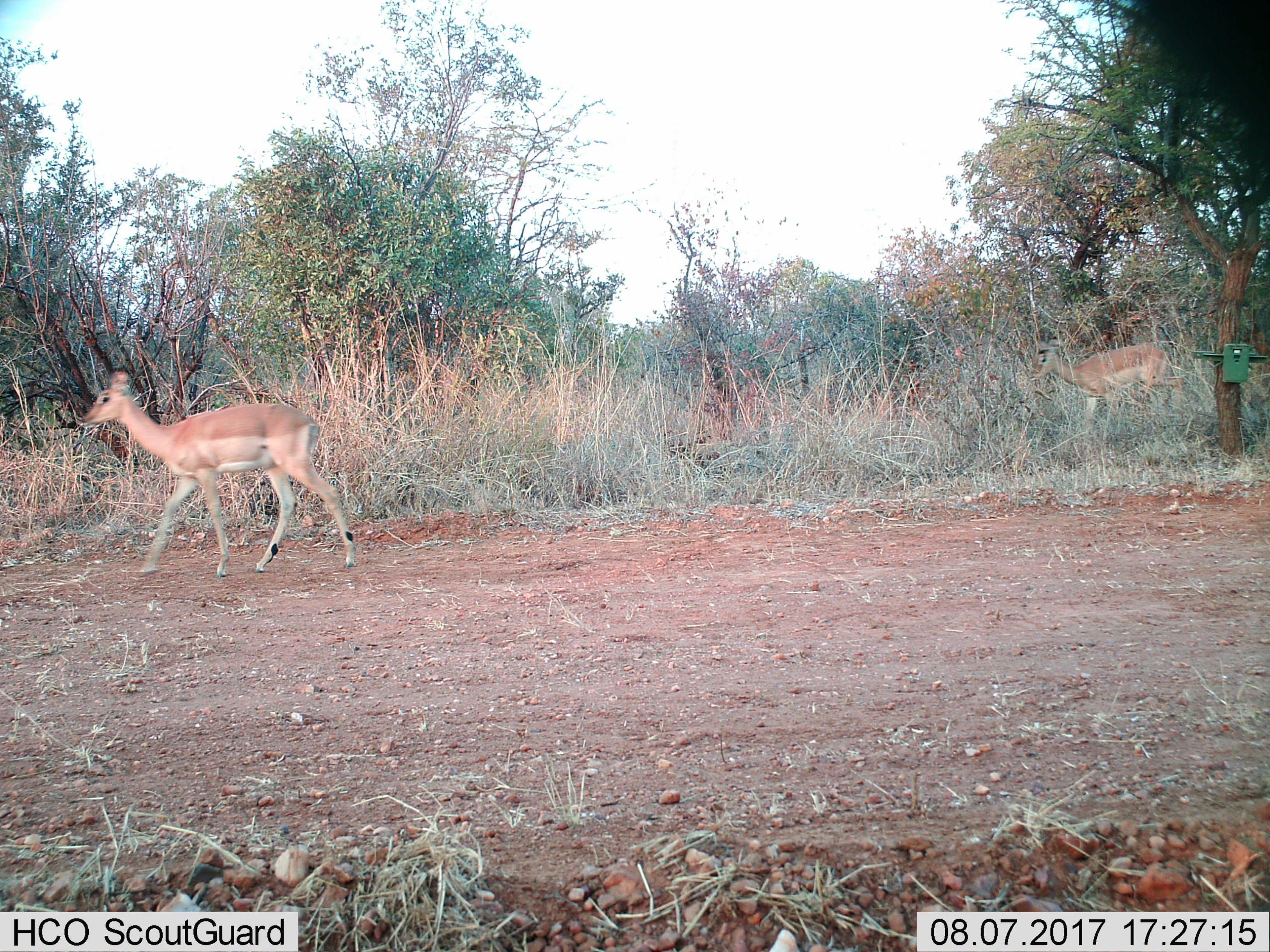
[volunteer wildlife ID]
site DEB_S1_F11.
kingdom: Animalia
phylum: Chordata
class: Mammalia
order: Artiodactyla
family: Bovidae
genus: Aepyceros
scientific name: Aepyceros melampus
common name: impala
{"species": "impala (Aepyceros melampus)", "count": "2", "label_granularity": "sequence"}